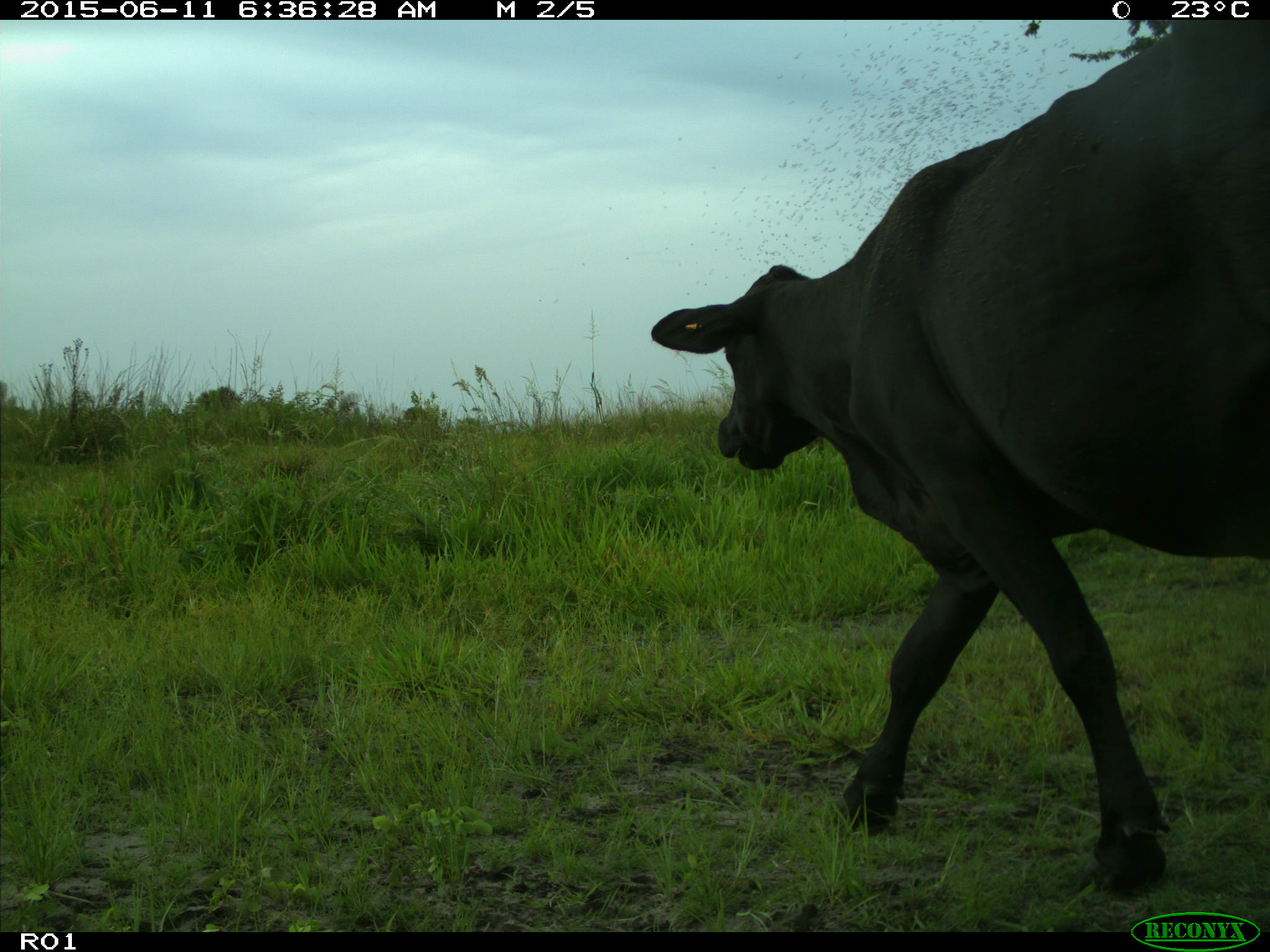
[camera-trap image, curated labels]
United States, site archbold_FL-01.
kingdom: Animalia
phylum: Chordata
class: Mammalia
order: Artiodactyla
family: Bovidae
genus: Bos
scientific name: Bos taurus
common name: domestic cow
Bos taurus (domestic cow).